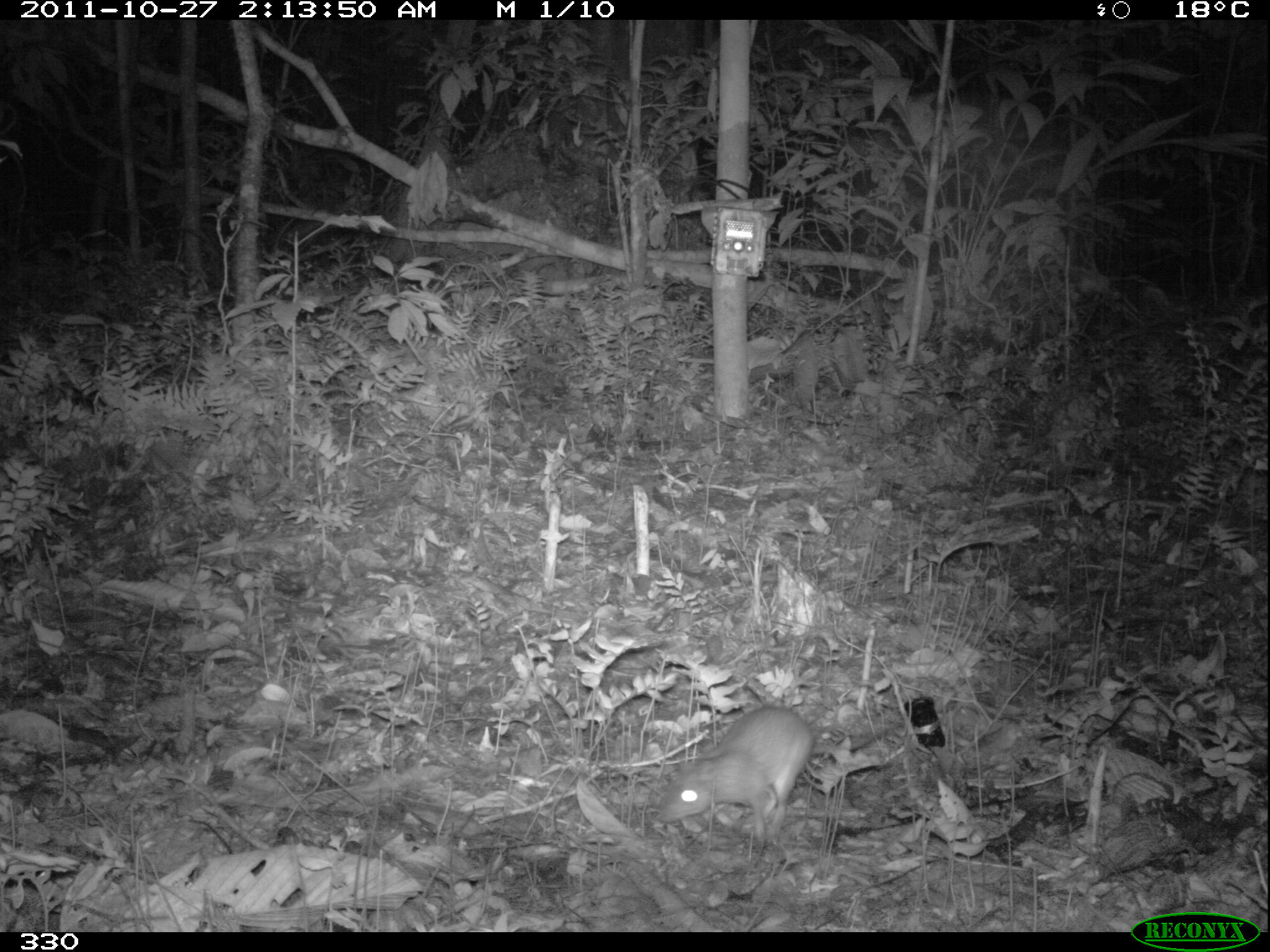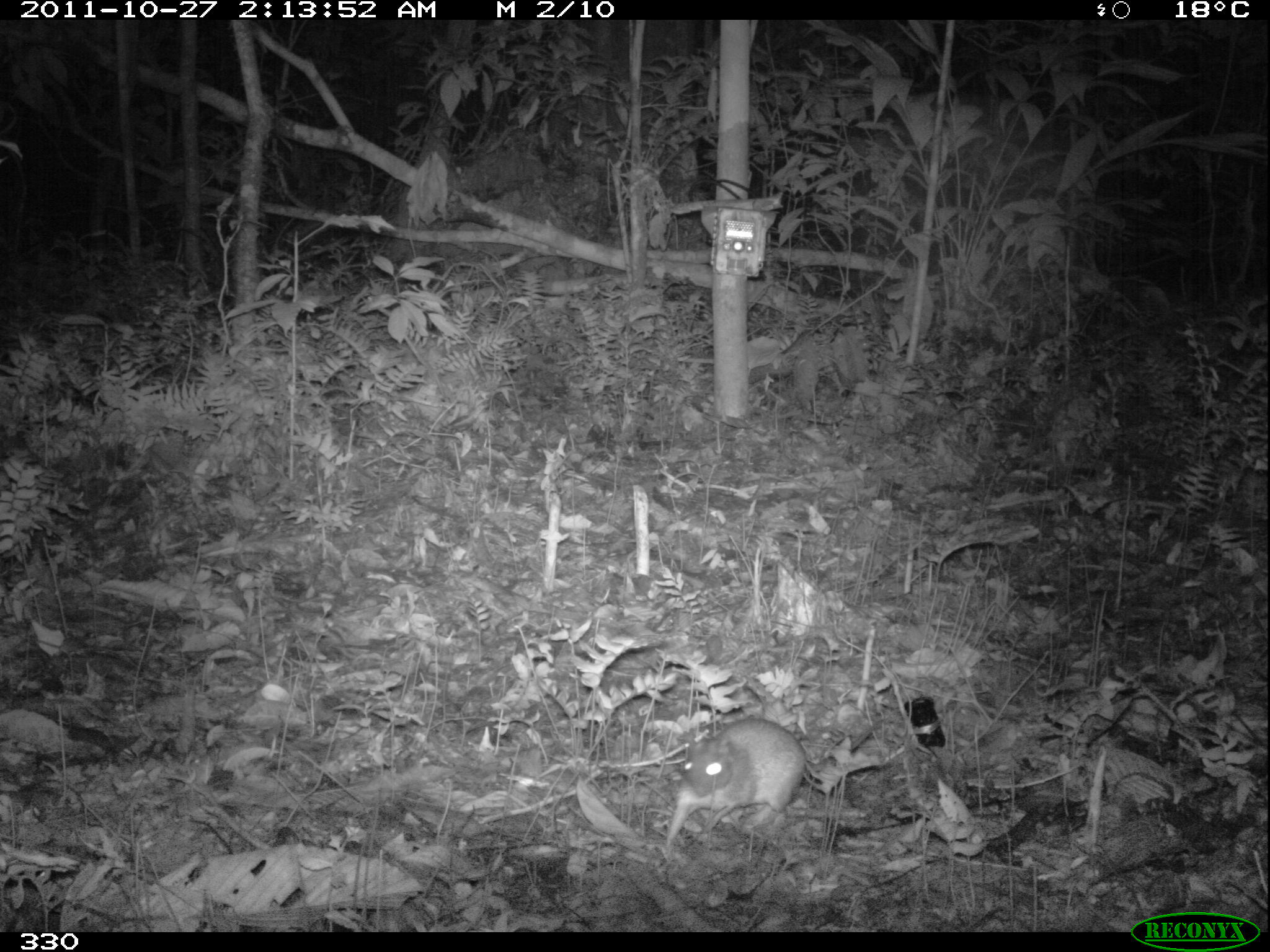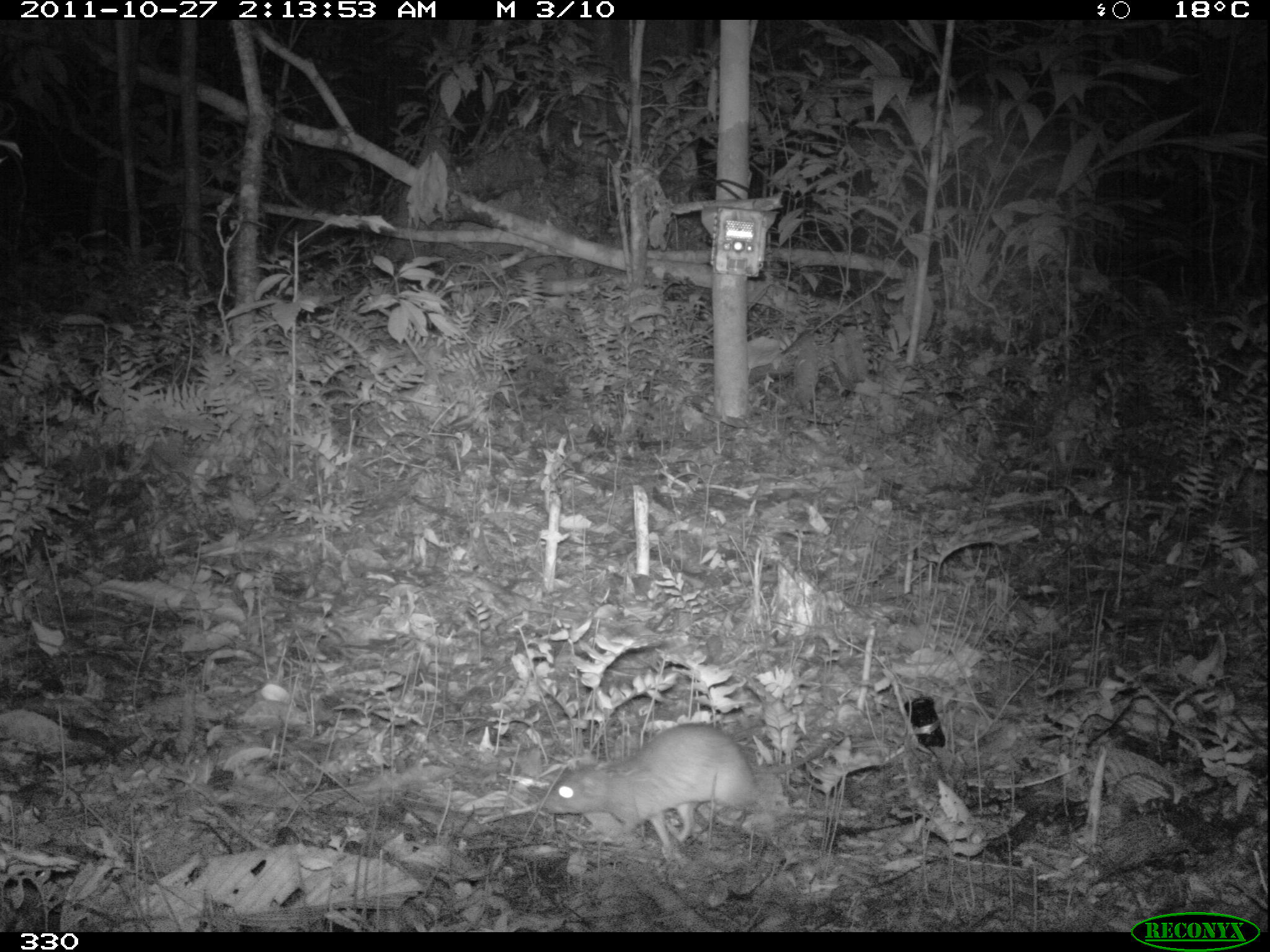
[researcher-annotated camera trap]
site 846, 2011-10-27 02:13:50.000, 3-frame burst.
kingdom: Animalia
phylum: Chordata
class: Mammalia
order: Rodentia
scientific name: Rodentia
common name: rodents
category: unknown rodent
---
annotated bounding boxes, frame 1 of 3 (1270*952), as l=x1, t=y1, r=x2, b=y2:
unknown rodent: l=655, t=688, r=907, b=853